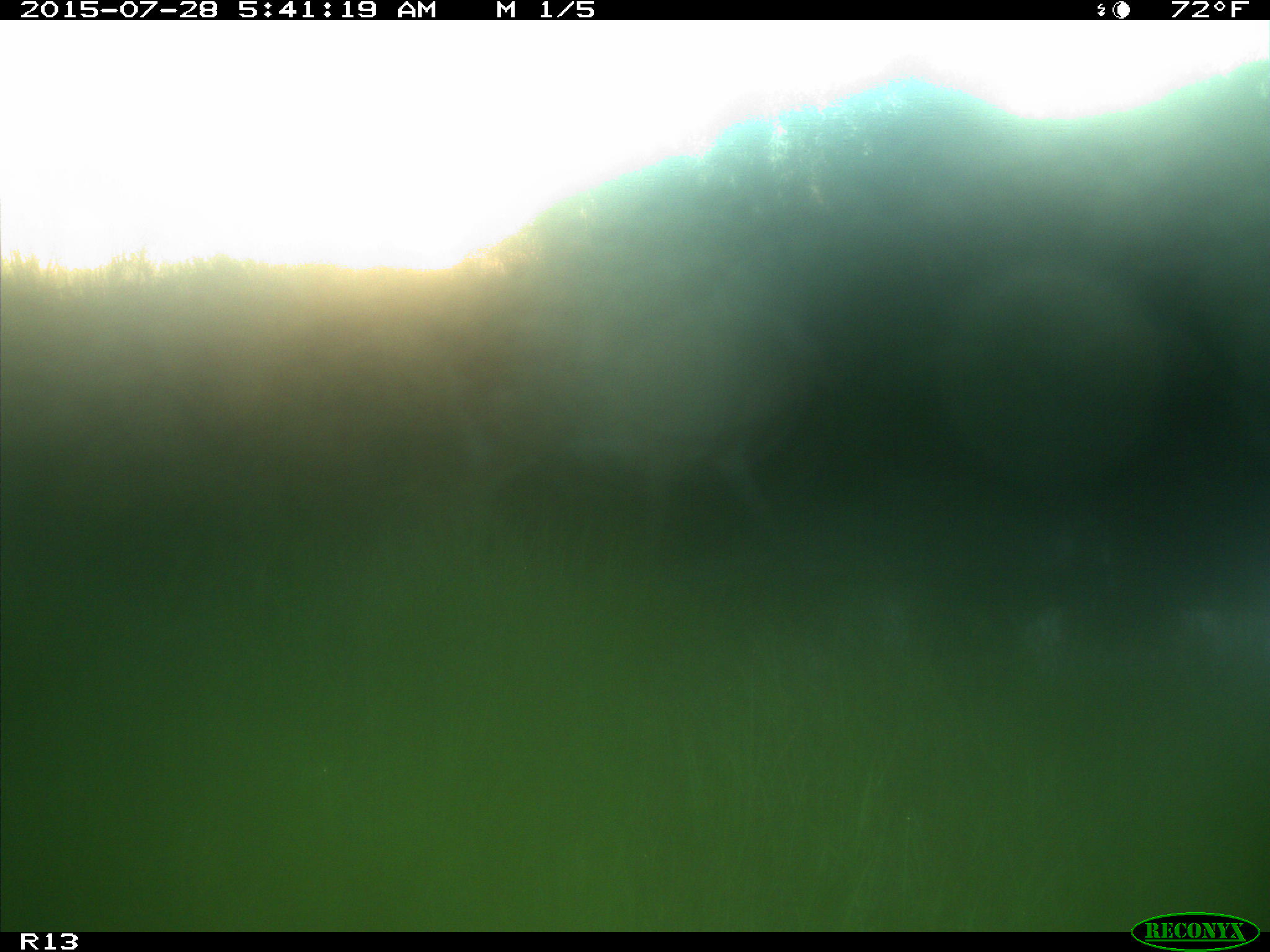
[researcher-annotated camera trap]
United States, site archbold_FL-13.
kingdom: Animalia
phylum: Chordata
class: Mammalia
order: Artiodactyla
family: Bovidae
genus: Bos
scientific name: Bos taurus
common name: domestic cow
Bos taurus (domestic cow).